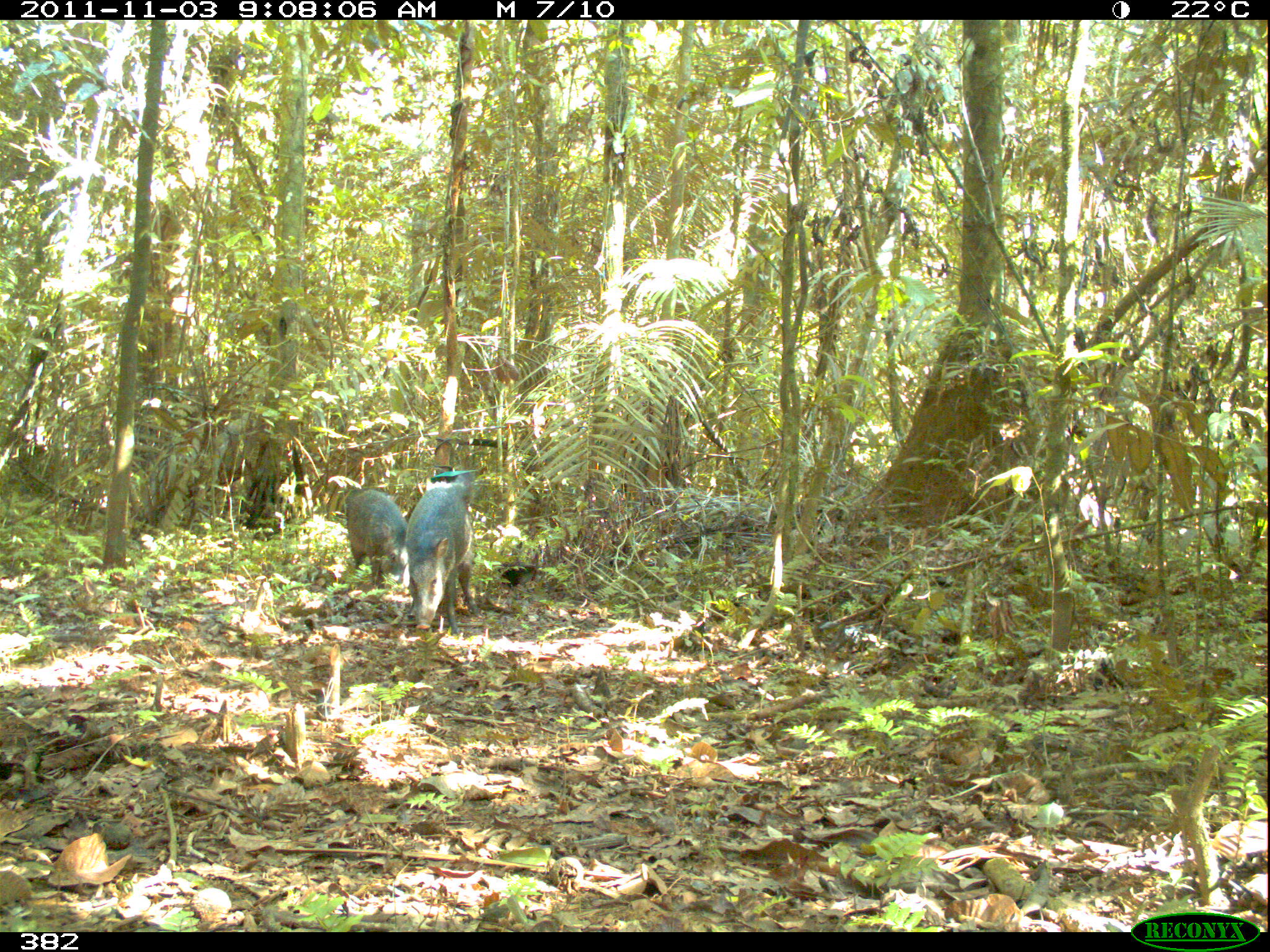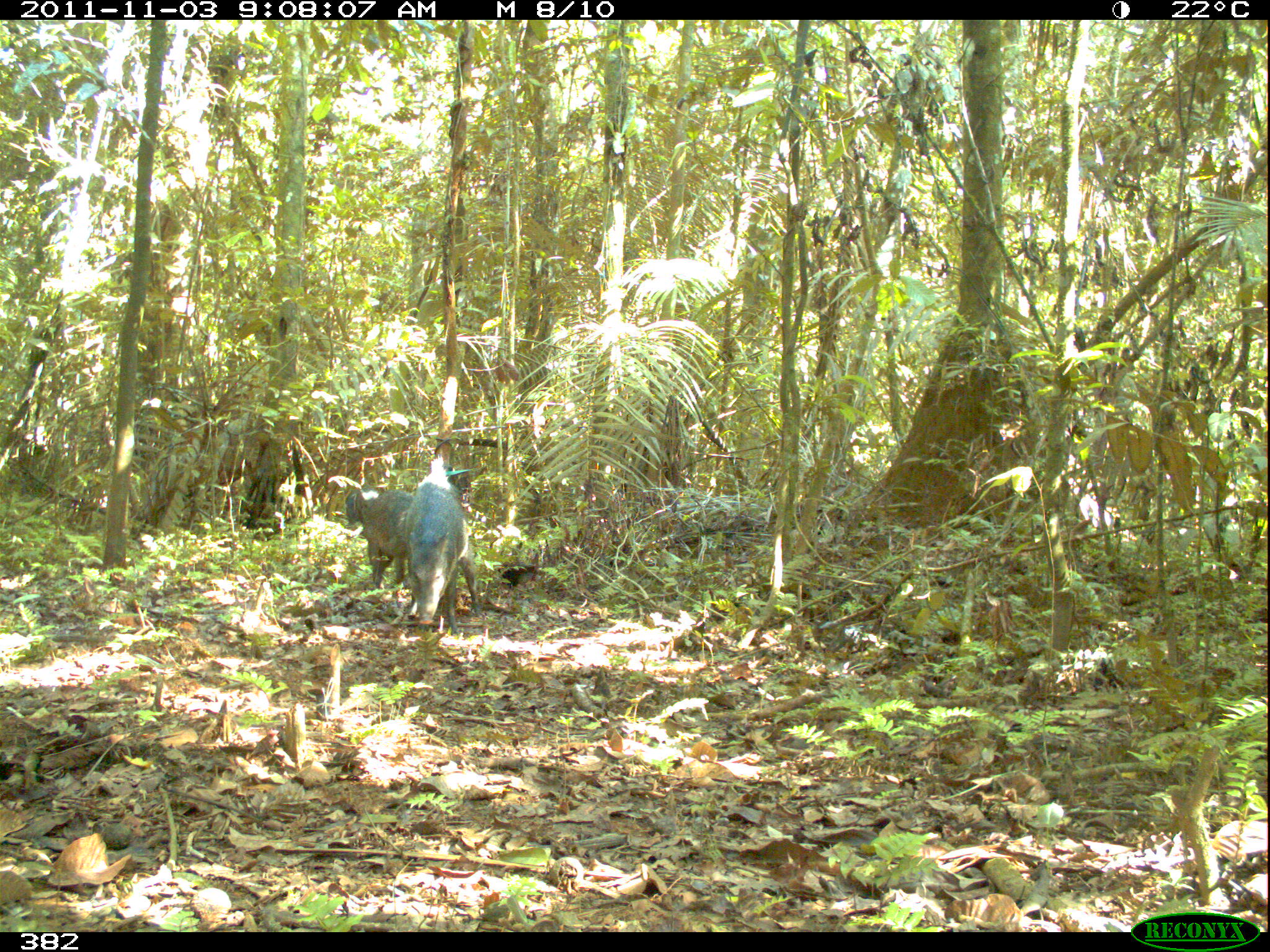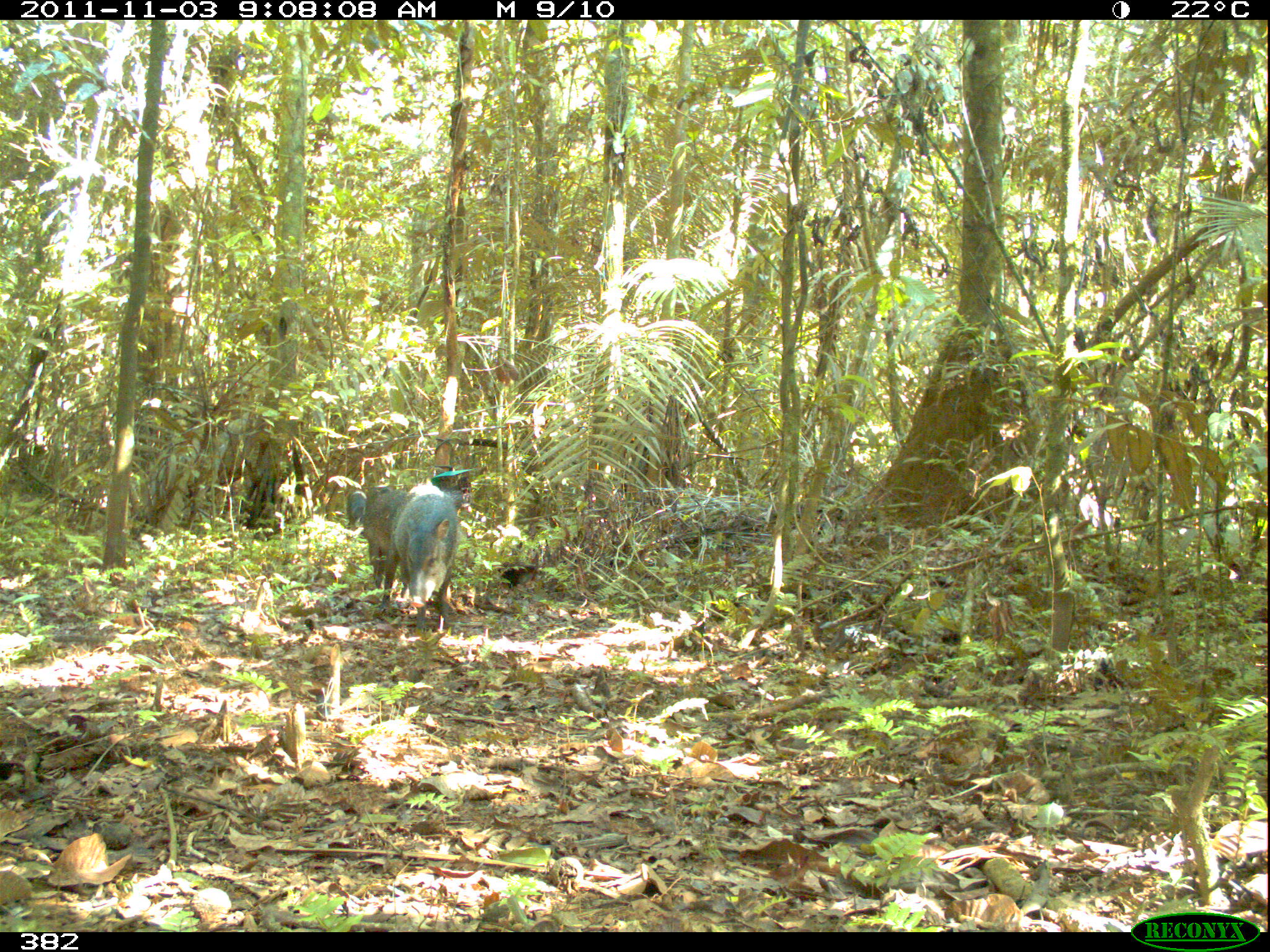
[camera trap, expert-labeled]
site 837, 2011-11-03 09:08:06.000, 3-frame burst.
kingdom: Animalia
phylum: Chordata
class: Mammalia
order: Artiodactyla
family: Tayassuidae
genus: Pecari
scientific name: Pecari tajacu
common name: collared peccary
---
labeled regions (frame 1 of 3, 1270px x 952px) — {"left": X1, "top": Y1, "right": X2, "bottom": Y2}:
pecari tajacu: {"left": 403, "top": 484, "right": 483, "bottom": 637}; {"left": 343, "top": 485, "right": 407, "bottom": 589}; {"left": 455, "top": 471, "right": 474, "bottom": 505}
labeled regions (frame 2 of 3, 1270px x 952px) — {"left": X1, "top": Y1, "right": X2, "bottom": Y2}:
pecari tajacu: {"left": 403, "top": 480, "right": 483, "bottom": 636}; {"left": 362, "top": 488, "right": 414, "bottom": 589}; {"left": 344, "top": 488, "right": 378, "bottom": 528}